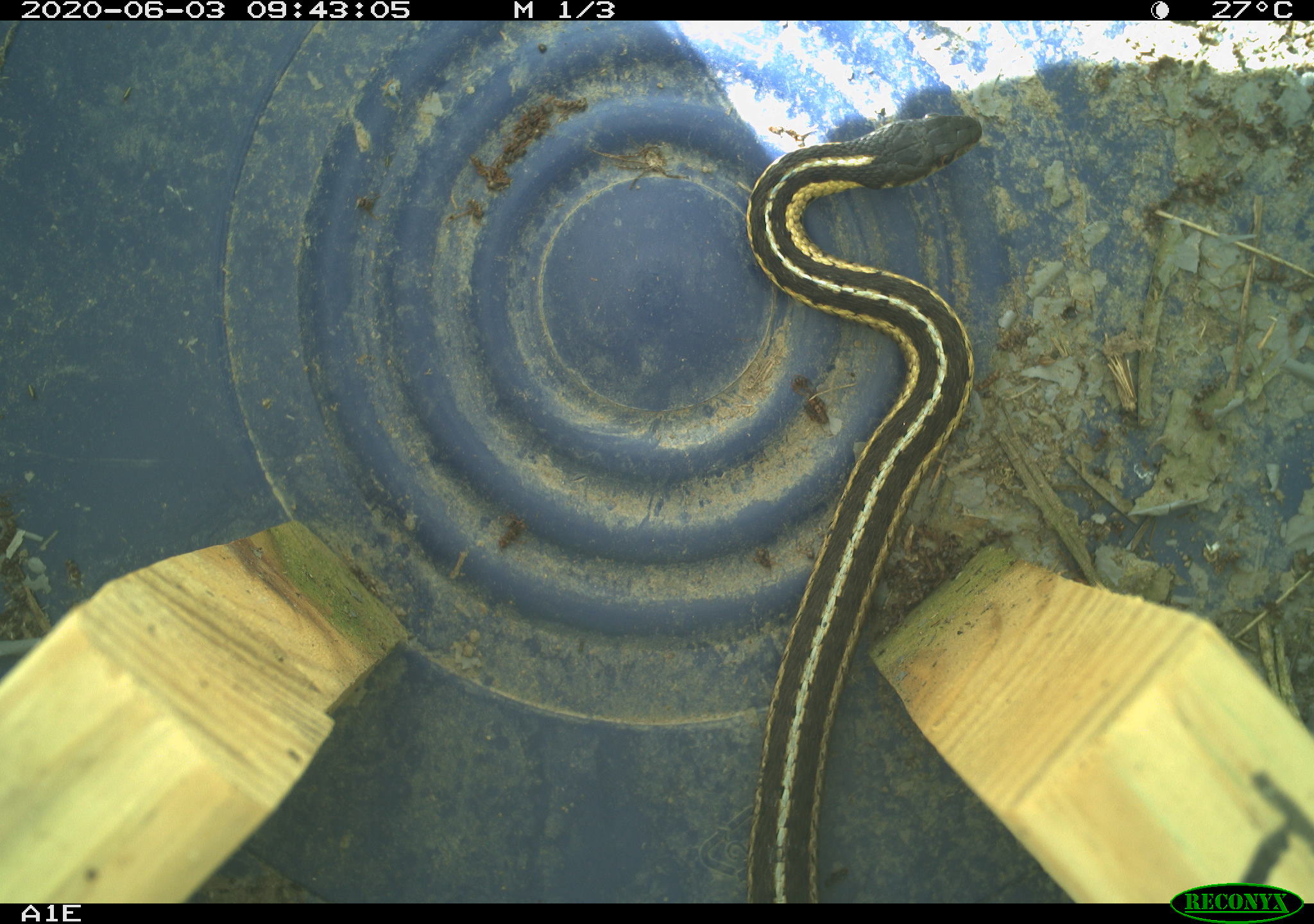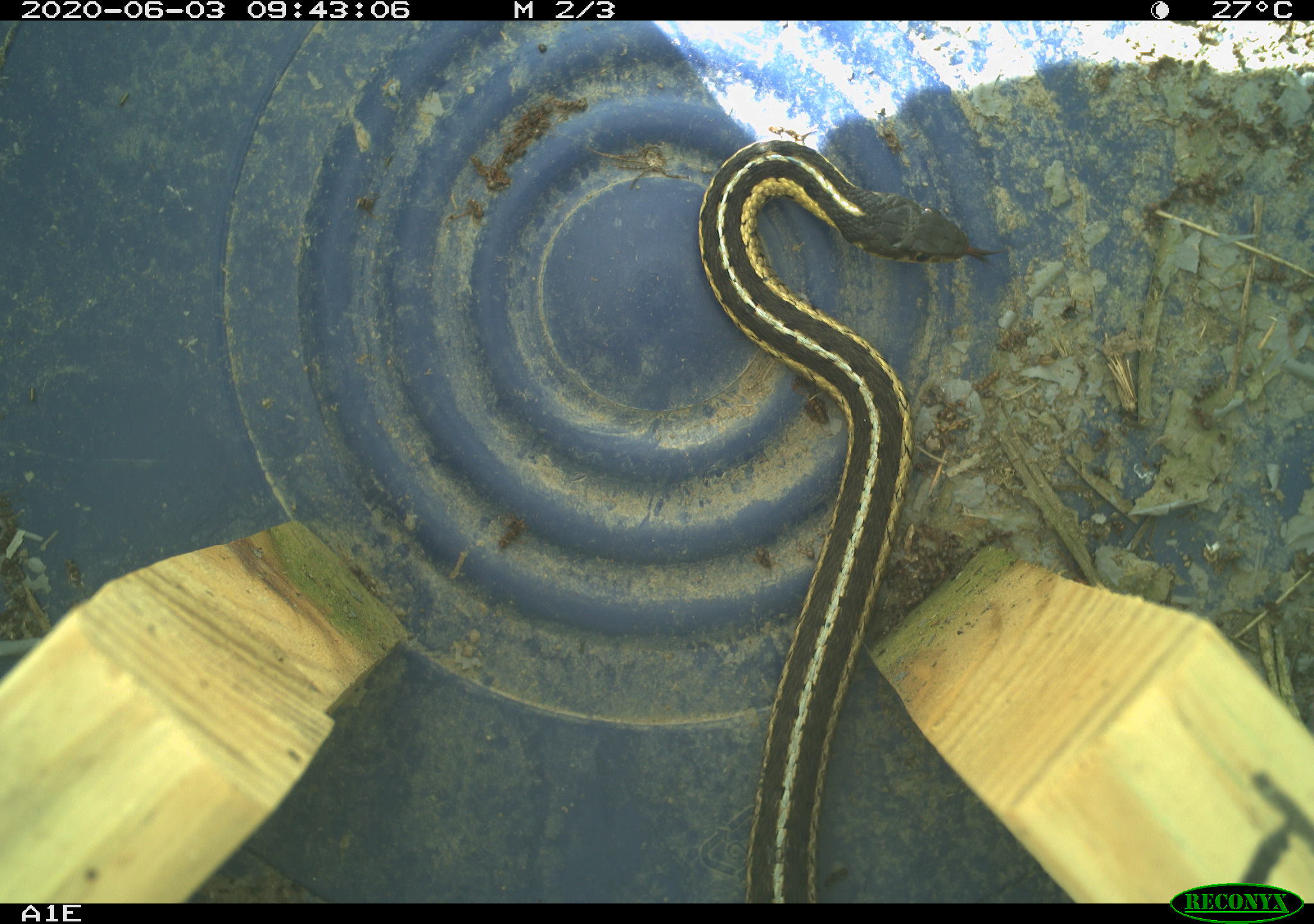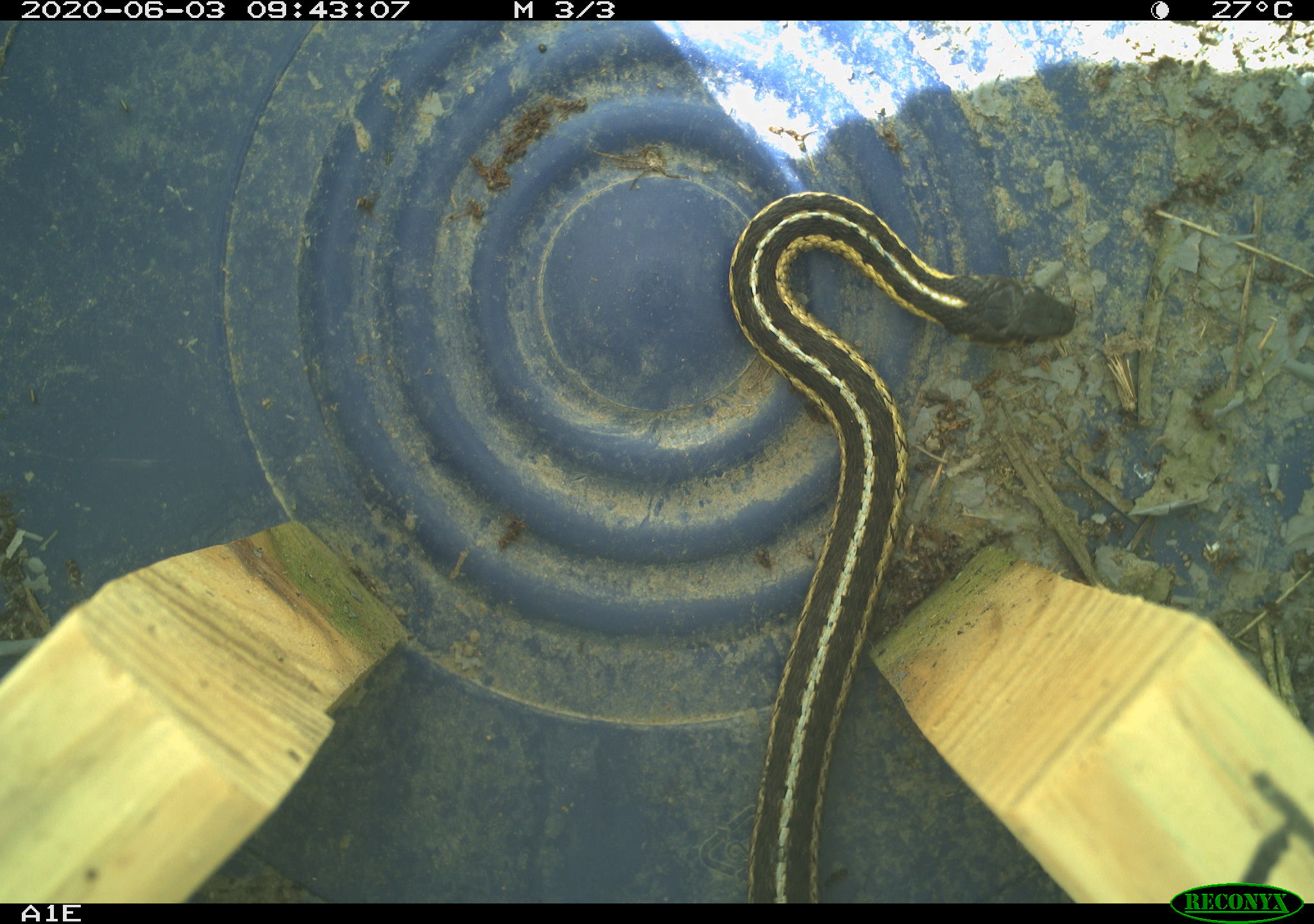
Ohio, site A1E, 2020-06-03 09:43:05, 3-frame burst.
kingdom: Animalia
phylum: Chordata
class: Reptilia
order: Squamata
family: Colubridae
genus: Thamnophis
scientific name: Thamnophis sirtalis sirtalis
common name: eastern gartersnake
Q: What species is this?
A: Eastern gartersnake (Thamnophis sirtalis sirtalis).